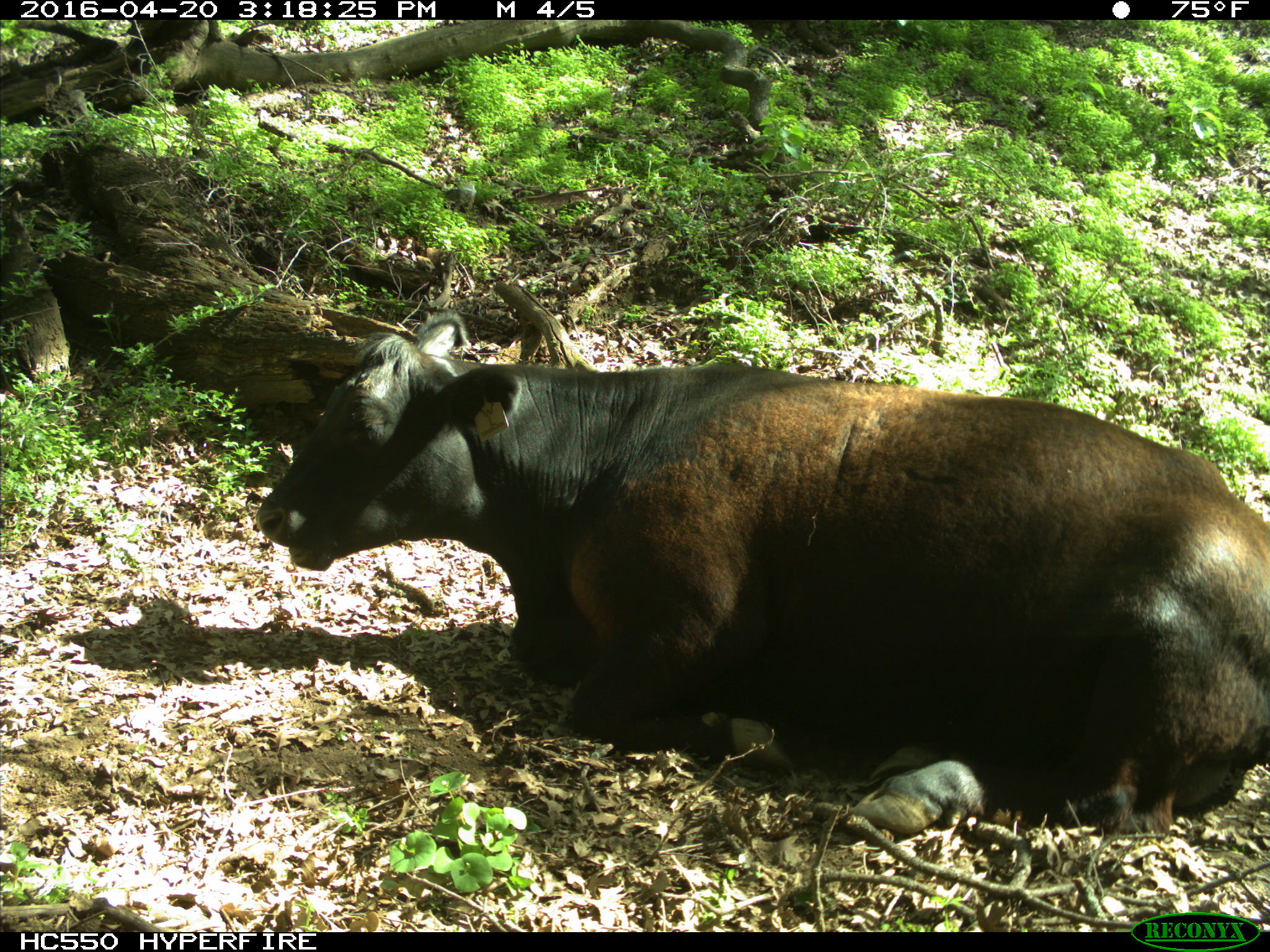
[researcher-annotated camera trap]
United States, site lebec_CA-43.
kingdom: Animalia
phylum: Chordata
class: Mammalia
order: Artiodactyla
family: Bovidae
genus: Bos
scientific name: Bos taurus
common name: domestic cow